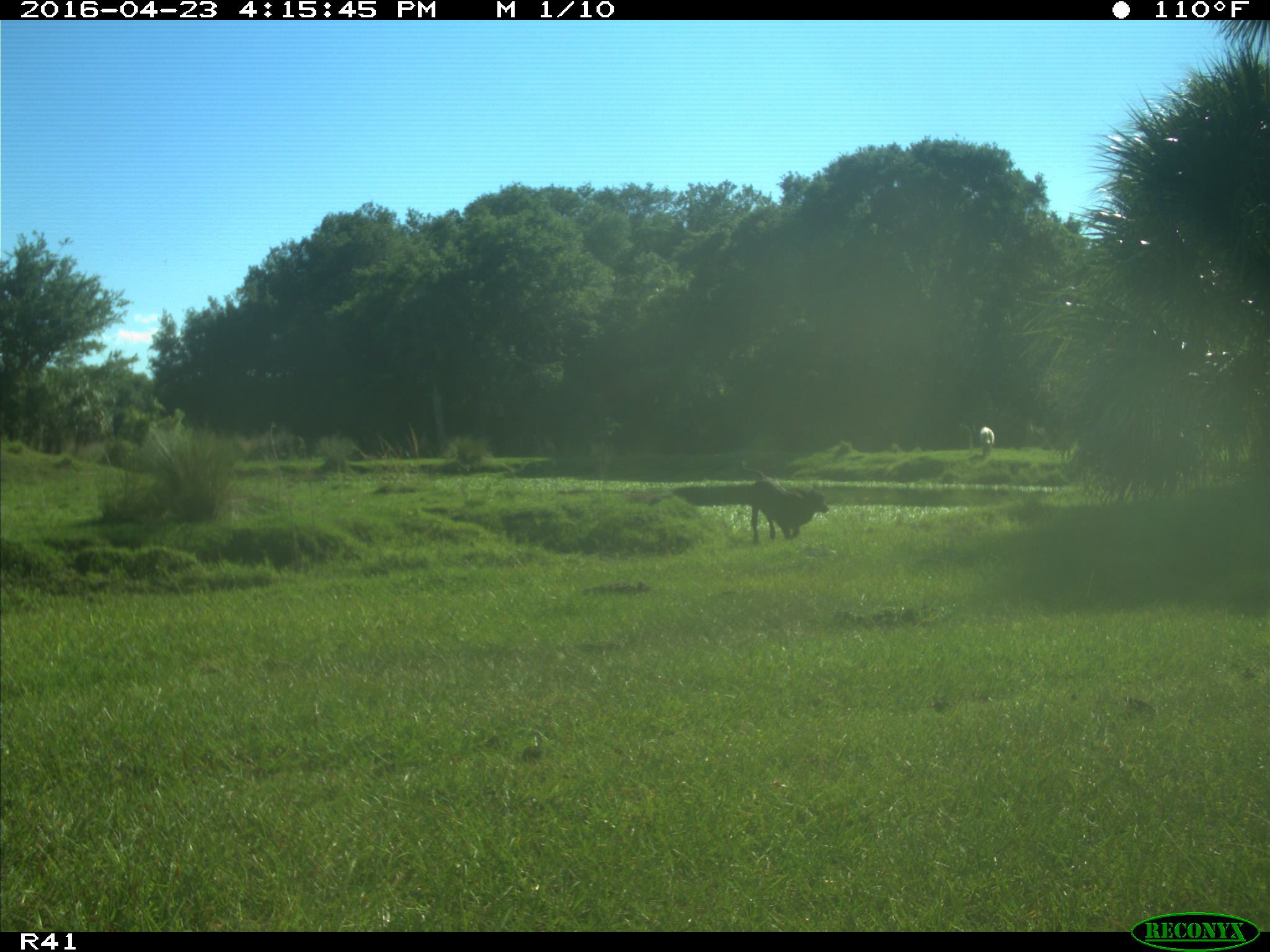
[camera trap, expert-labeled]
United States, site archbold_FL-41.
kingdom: Animalia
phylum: Chordata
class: Mammalia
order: Artiodactyla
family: Bovidae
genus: Bos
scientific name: Bos taurus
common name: domestic cow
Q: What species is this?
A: Bos taurus (domestic cow).